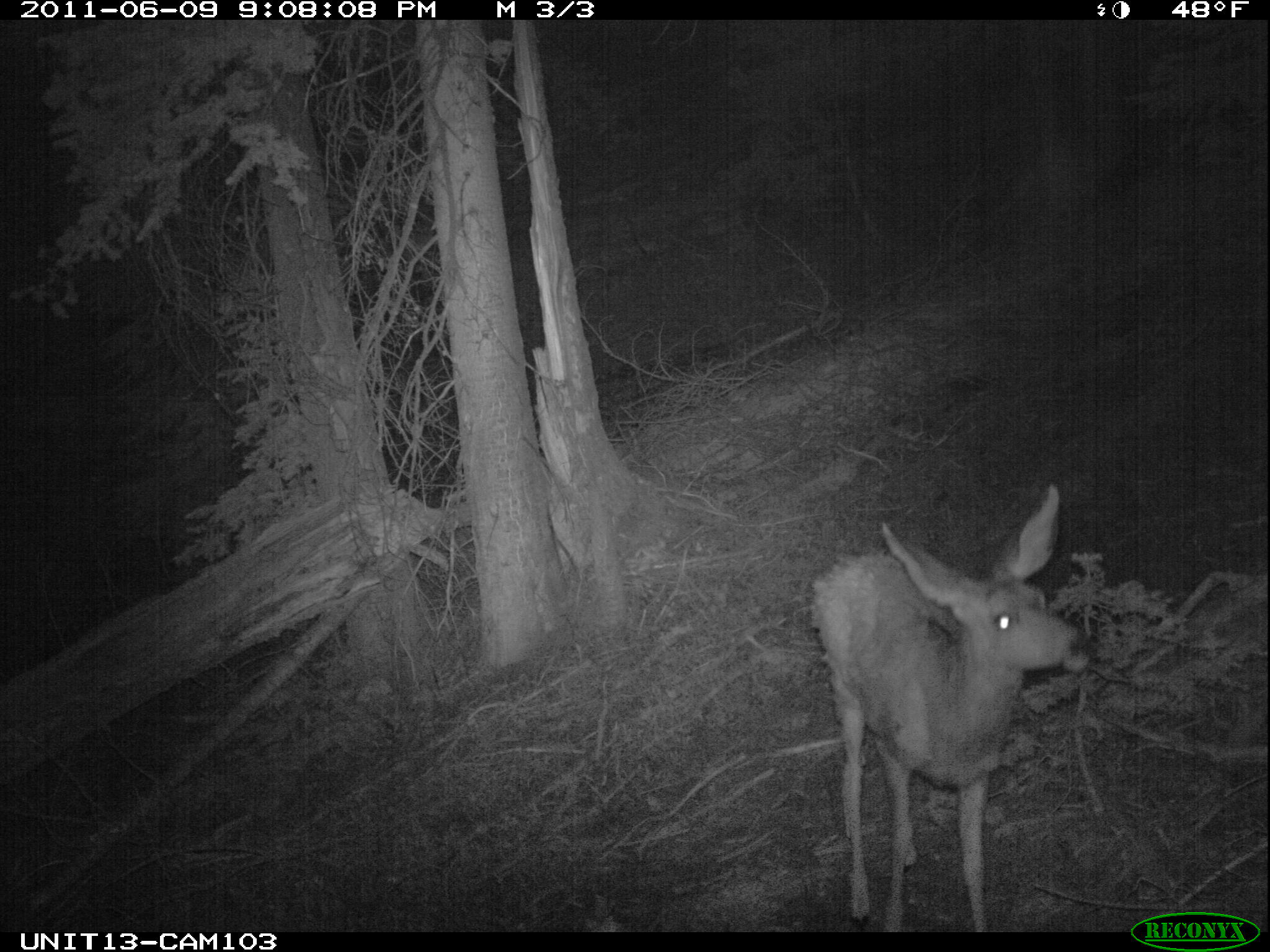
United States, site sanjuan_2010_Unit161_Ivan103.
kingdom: Animalia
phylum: Chordata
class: Mammalia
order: Artiodactyla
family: Cervidae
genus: Odocoileus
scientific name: Odocoileus hemionus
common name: mule deer